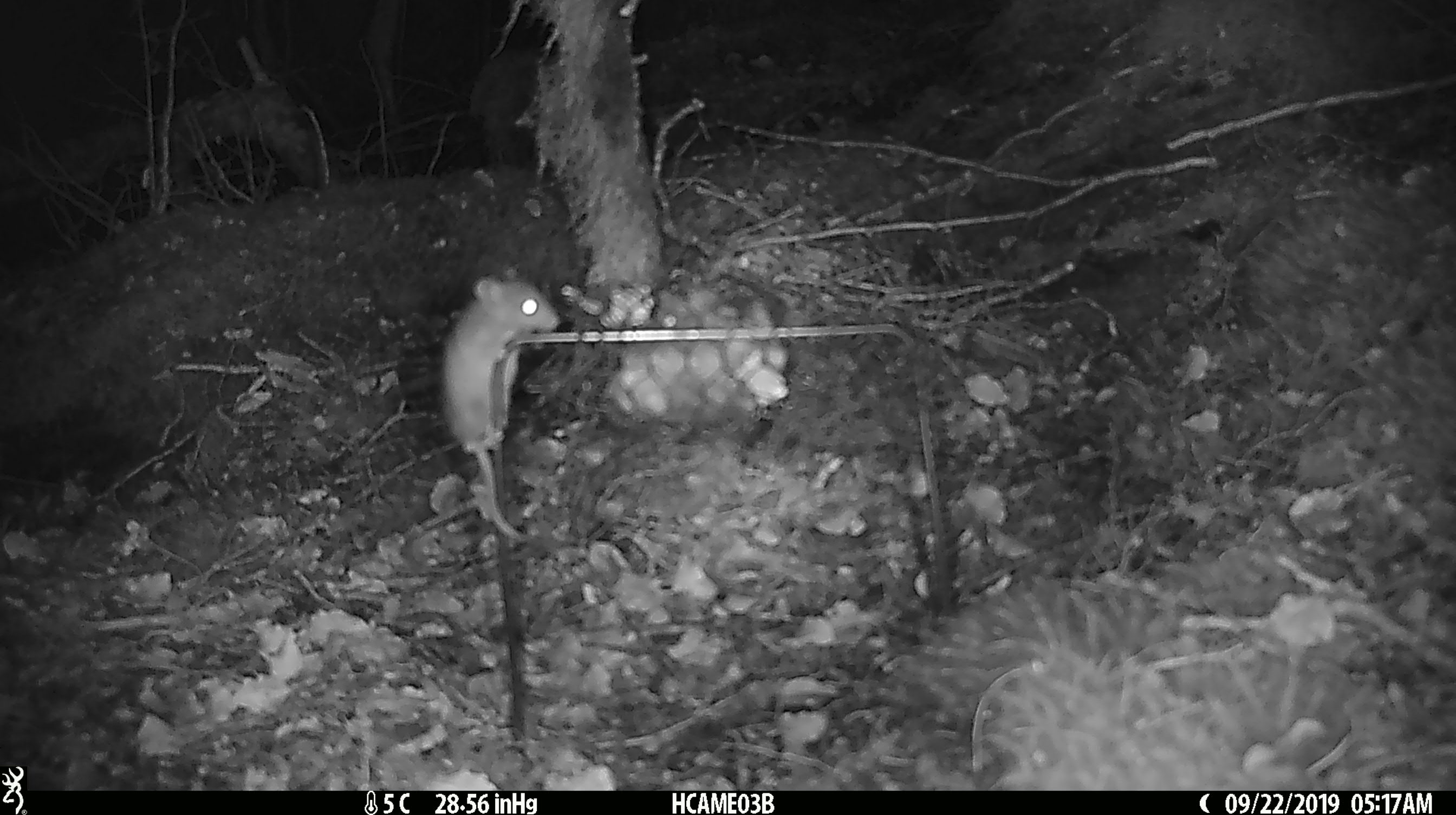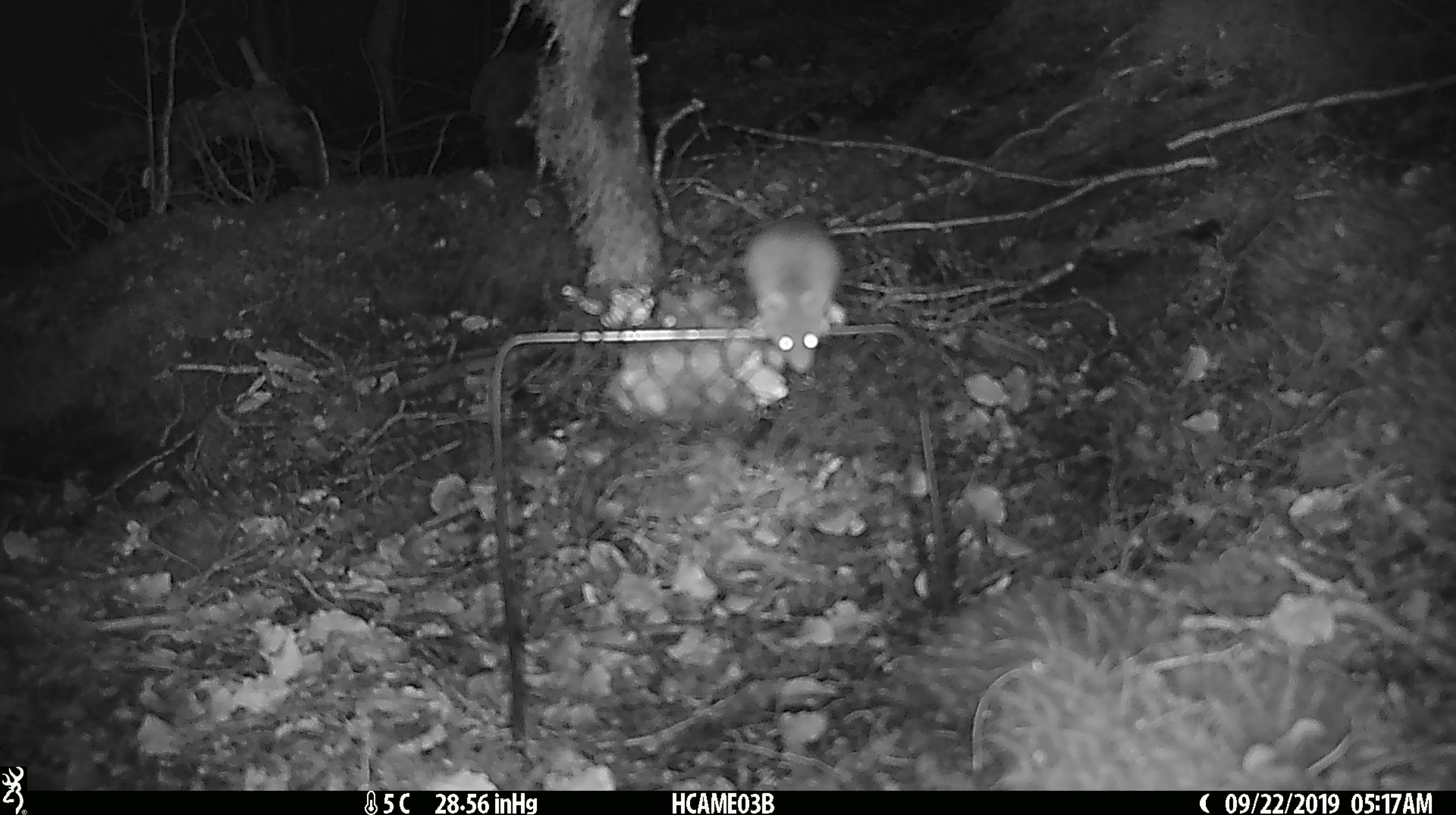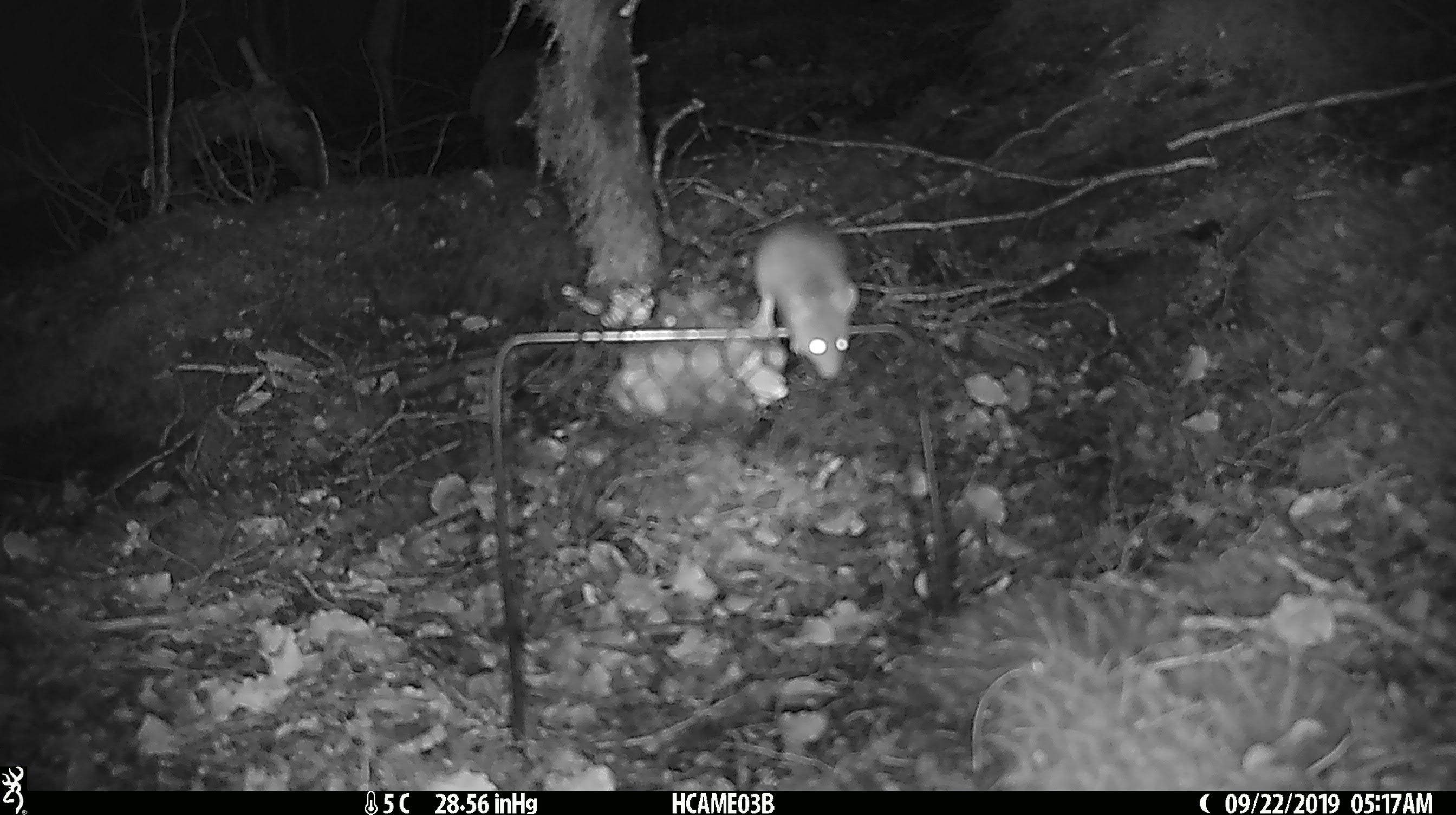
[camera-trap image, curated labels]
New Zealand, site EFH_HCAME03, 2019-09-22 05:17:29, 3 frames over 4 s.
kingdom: Animalia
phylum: Chordata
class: Mammalia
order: Rodentia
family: Muridae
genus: Mus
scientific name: Mus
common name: mouse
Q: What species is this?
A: Mouse (Mus).